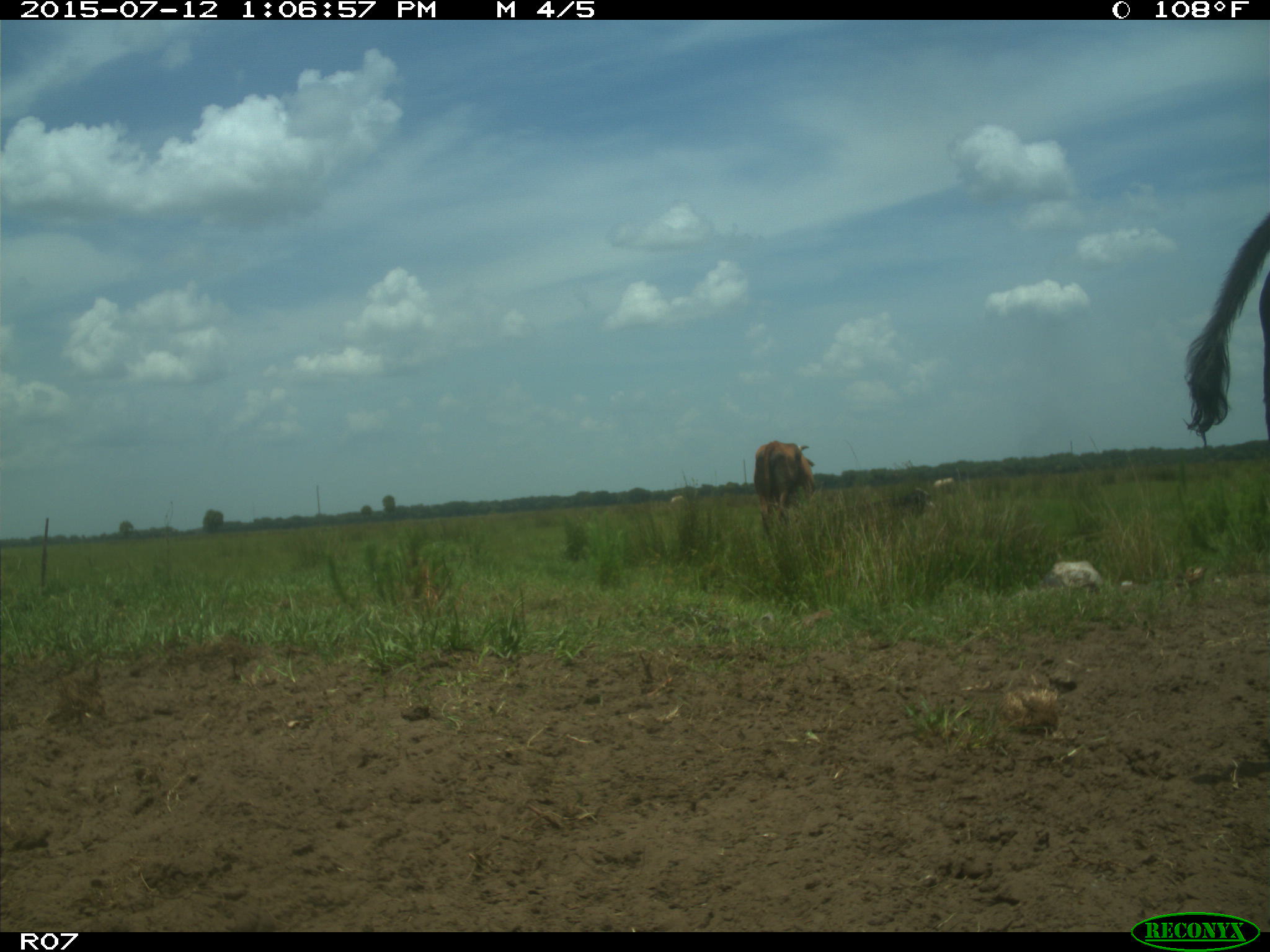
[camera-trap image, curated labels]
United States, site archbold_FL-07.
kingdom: Animalia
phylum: Chordata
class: Mammalia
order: Artiodactyla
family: Bovidae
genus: Bos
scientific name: Bos taurus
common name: domestic cow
Bos taurus (domestic cow).